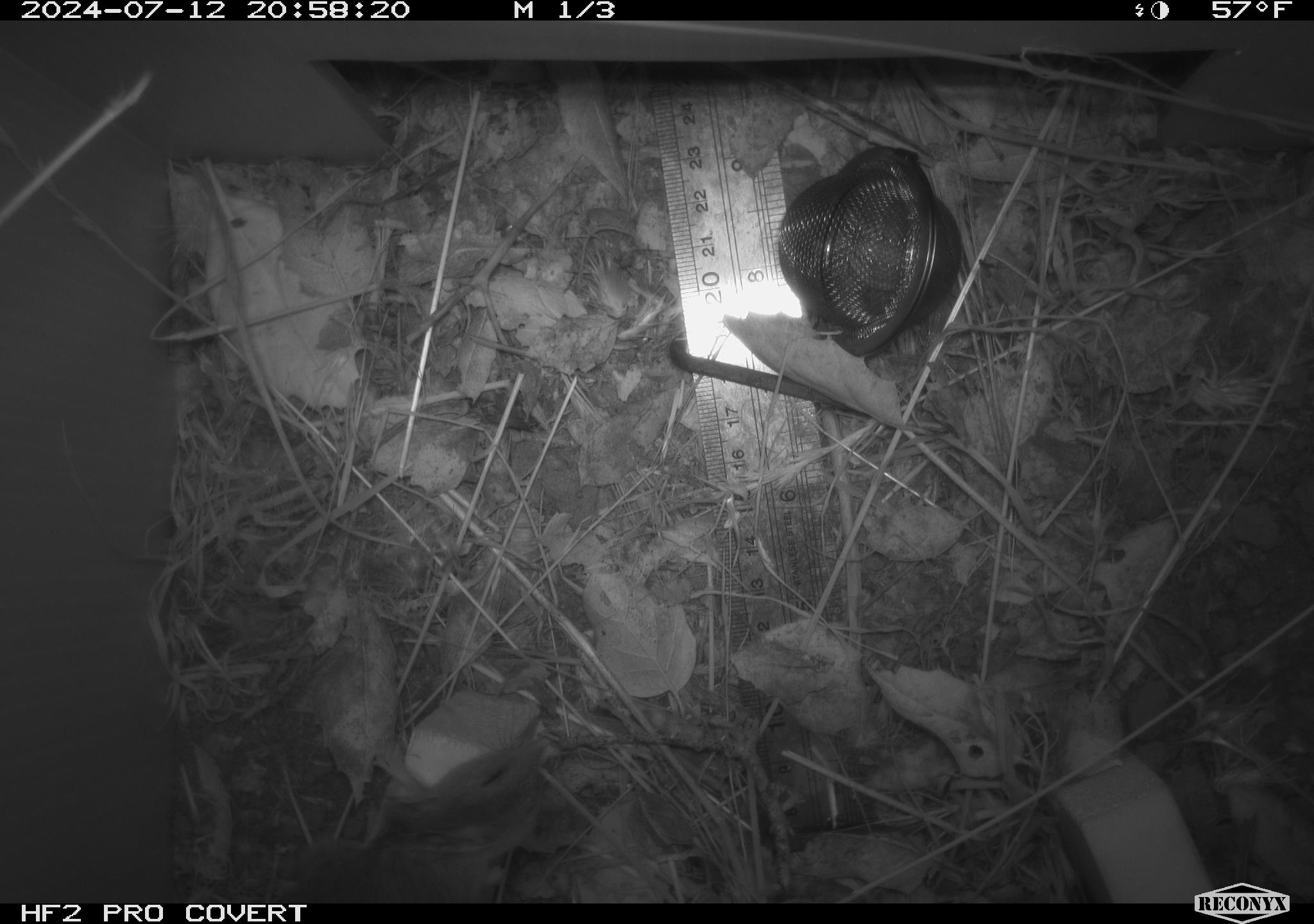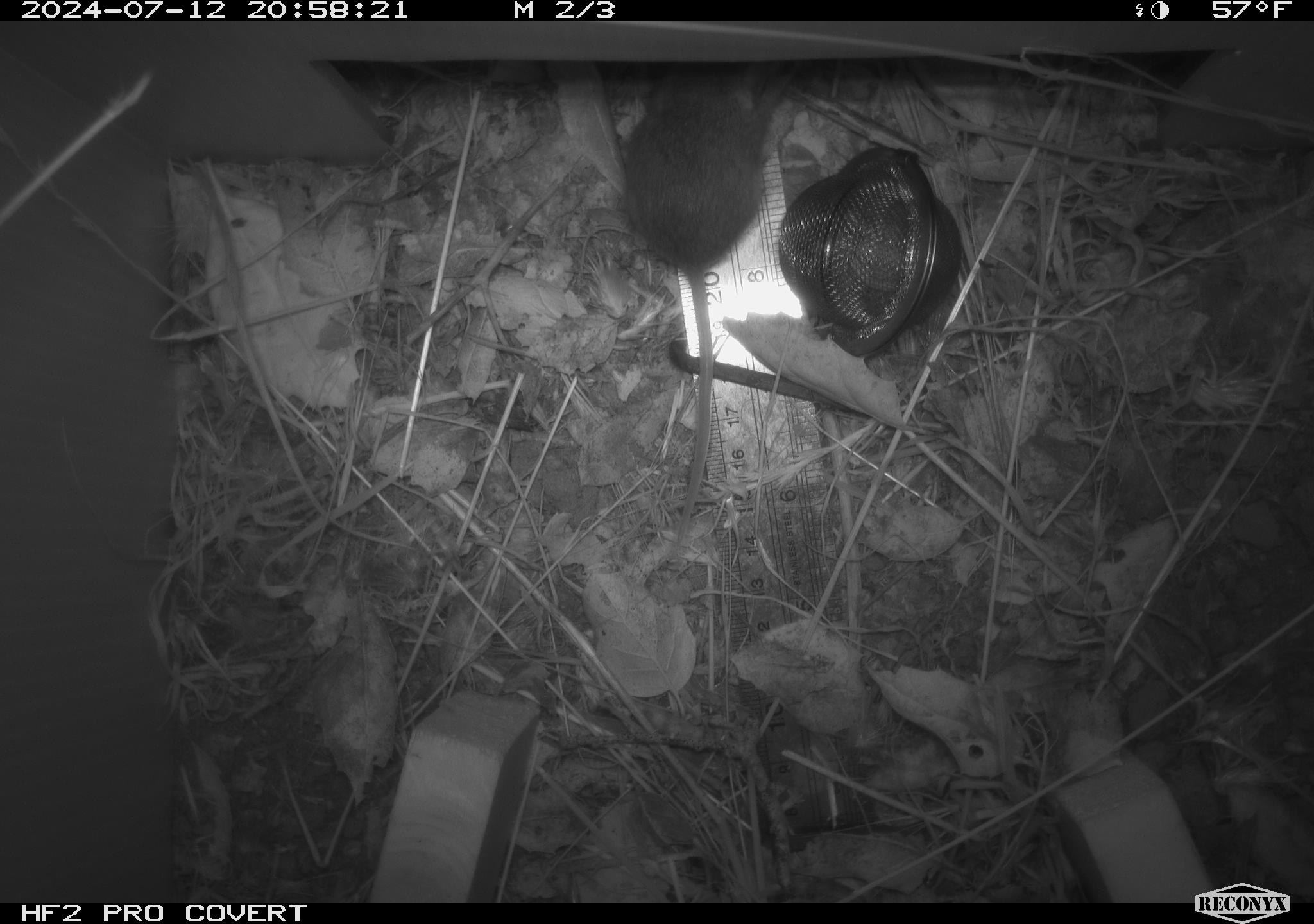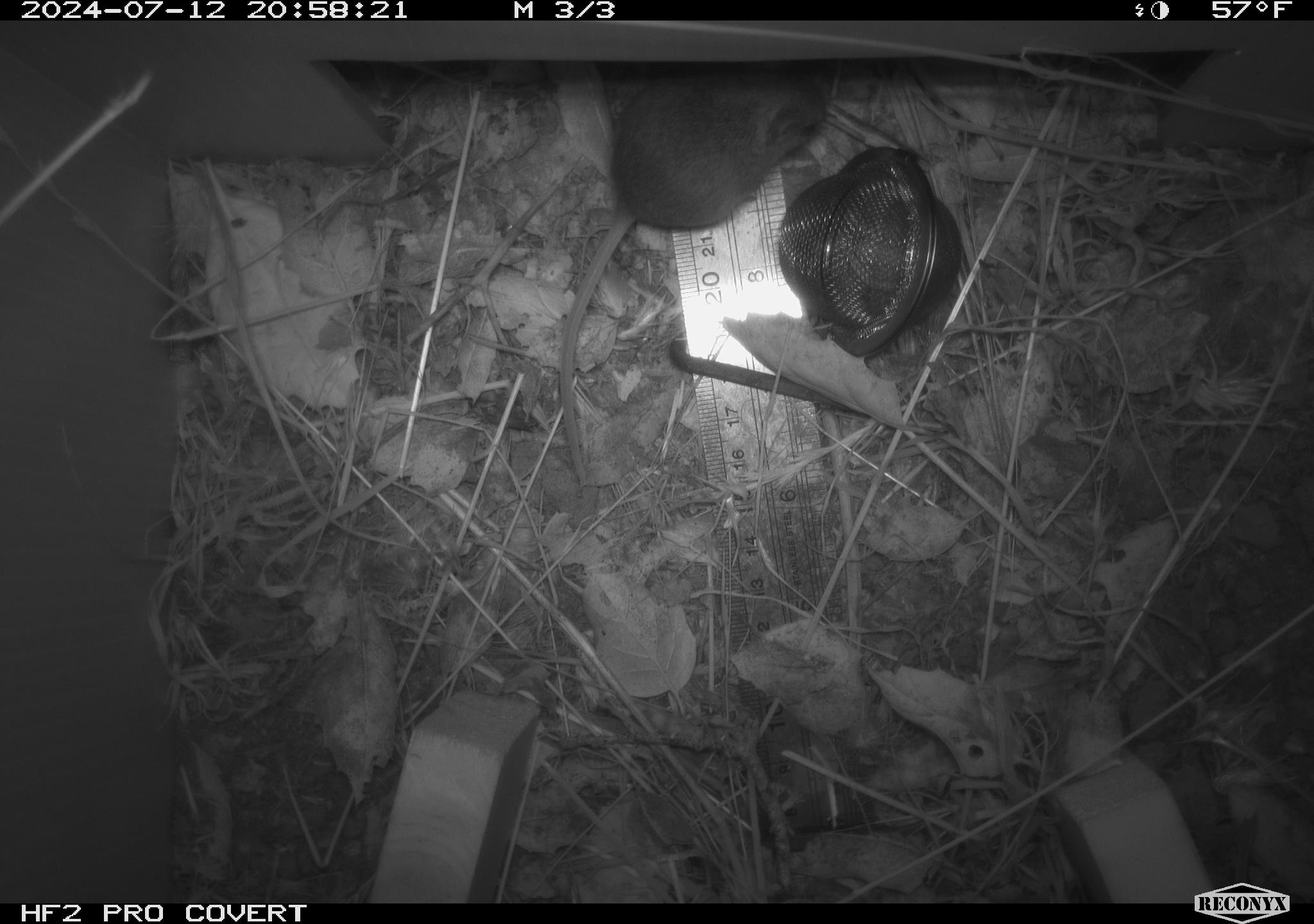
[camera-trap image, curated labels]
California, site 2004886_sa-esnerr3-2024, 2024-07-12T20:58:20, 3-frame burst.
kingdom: Animalia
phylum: Chordata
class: Mammalia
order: Rodentia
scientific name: Rodentia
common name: rodent